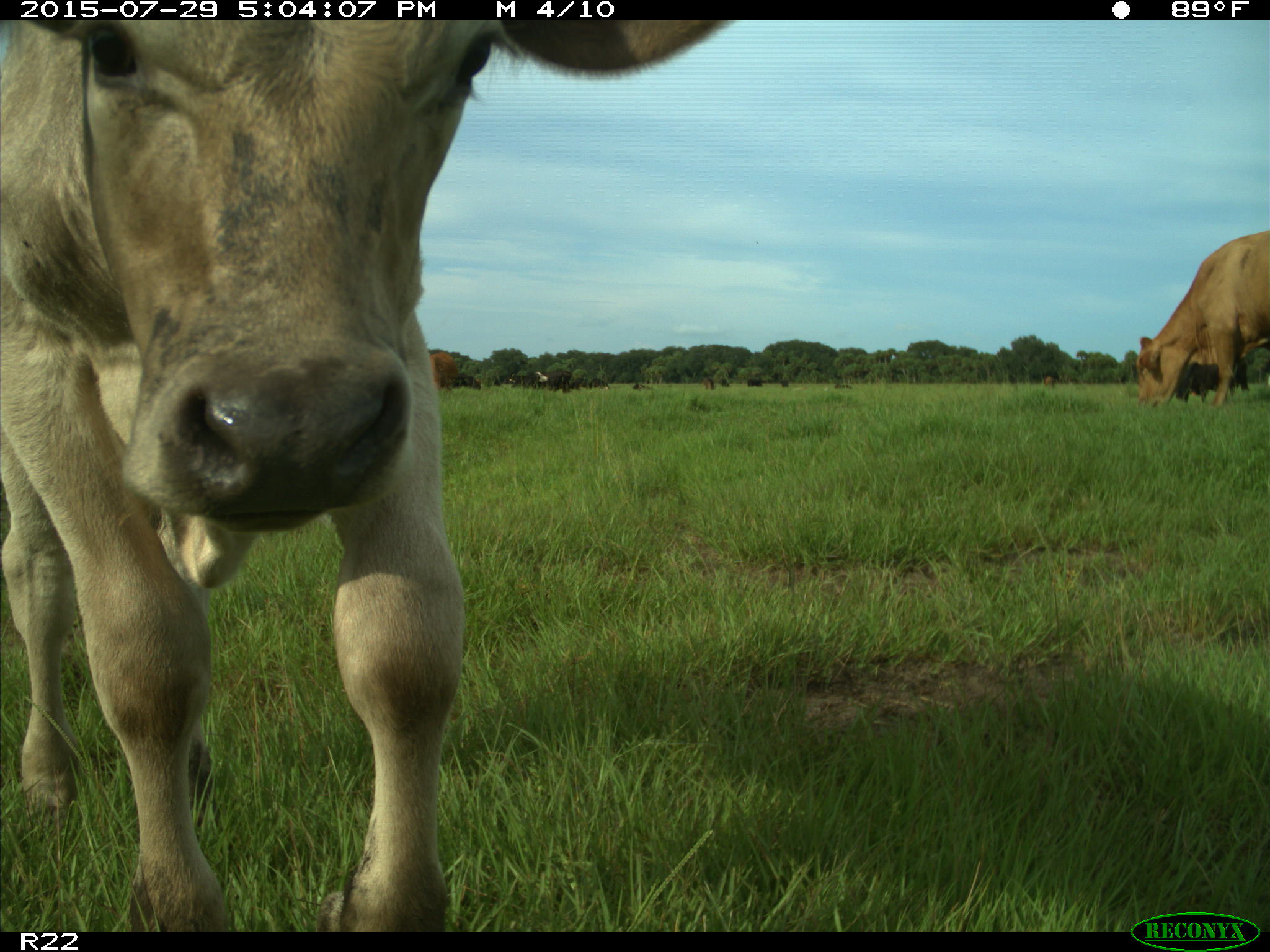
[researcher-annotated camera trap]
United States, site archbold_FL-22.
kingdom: Animalia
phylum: Chordata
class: Mammalia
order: Artiodactyla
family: Bovidae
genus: Bos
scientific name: Bos taurus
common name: domestic cow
Bos taurus (domestic cow).